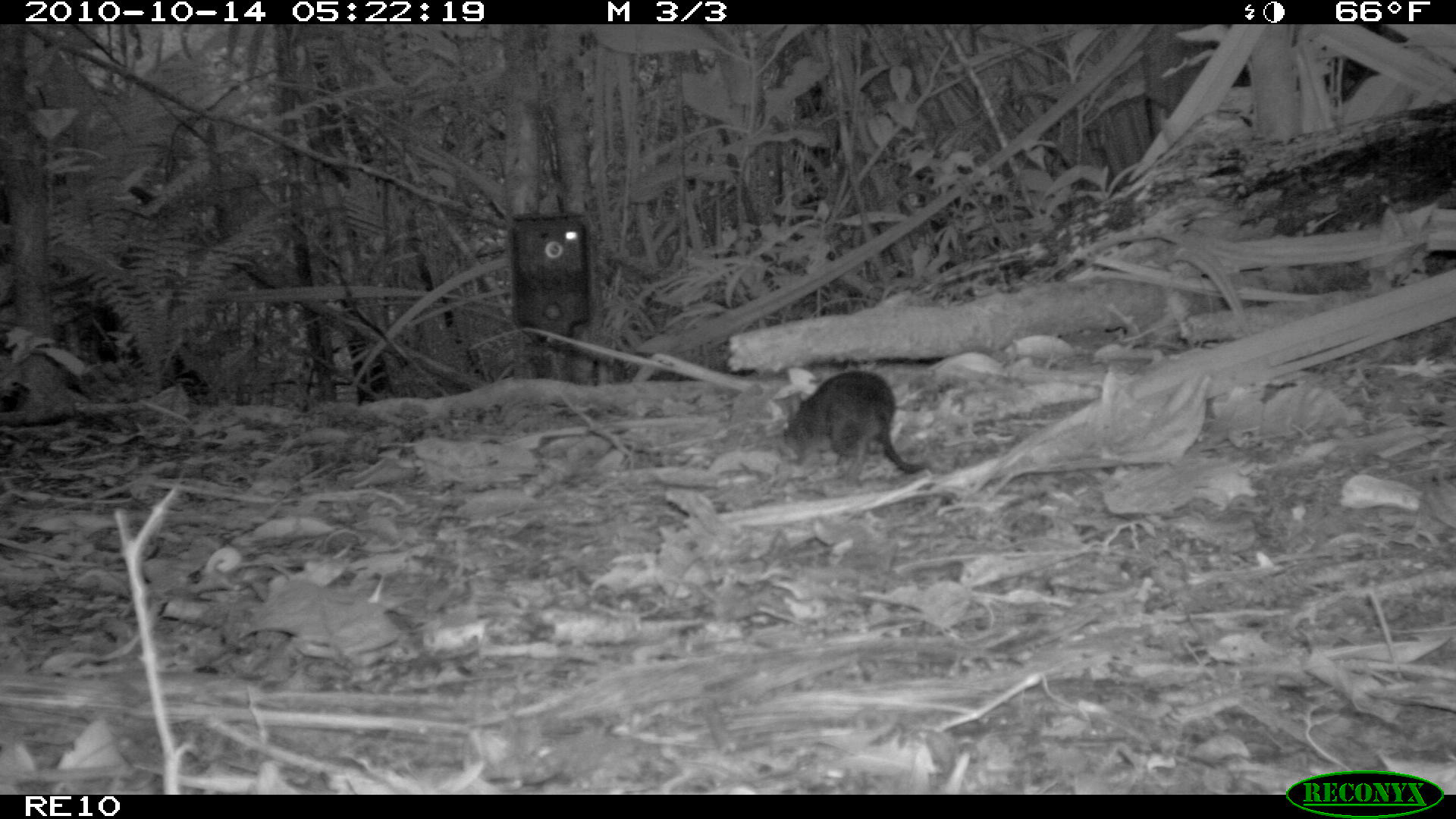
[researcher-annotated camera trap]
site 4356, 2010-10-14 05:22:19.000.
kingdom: Animalia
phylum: Chordata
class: Mammalia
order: Rodentia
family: Muridae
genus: Rattus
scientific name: Rattus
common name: rodent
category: unknown rat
Unknown rat (rodent) (Rattus), count 1.